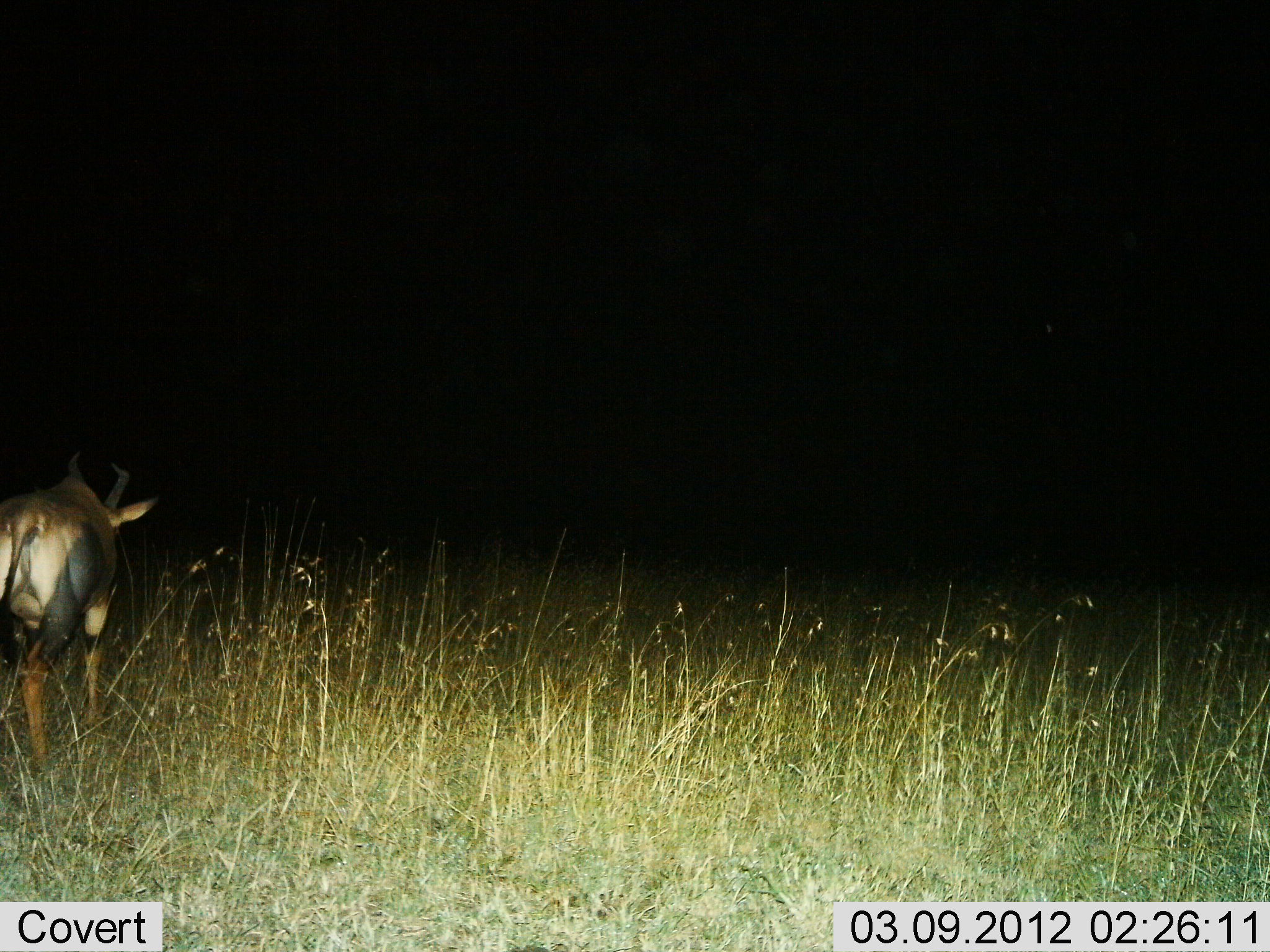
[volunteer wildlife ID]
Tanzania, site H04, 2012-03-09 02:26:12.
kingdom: Animalia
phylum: Chordata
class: Mammalia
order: Artiodactyla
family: Bovidae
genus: Damaliscus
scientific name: Damaliscus lunatus jimela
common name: topi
Topi (Damaliscus lunatus jimela), count 1. Behavior (volunteer vote fractions): standing 54%, resting 0%, moving 46%, interacting 0%. Young present (vote fraction): 0%. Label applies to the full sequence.